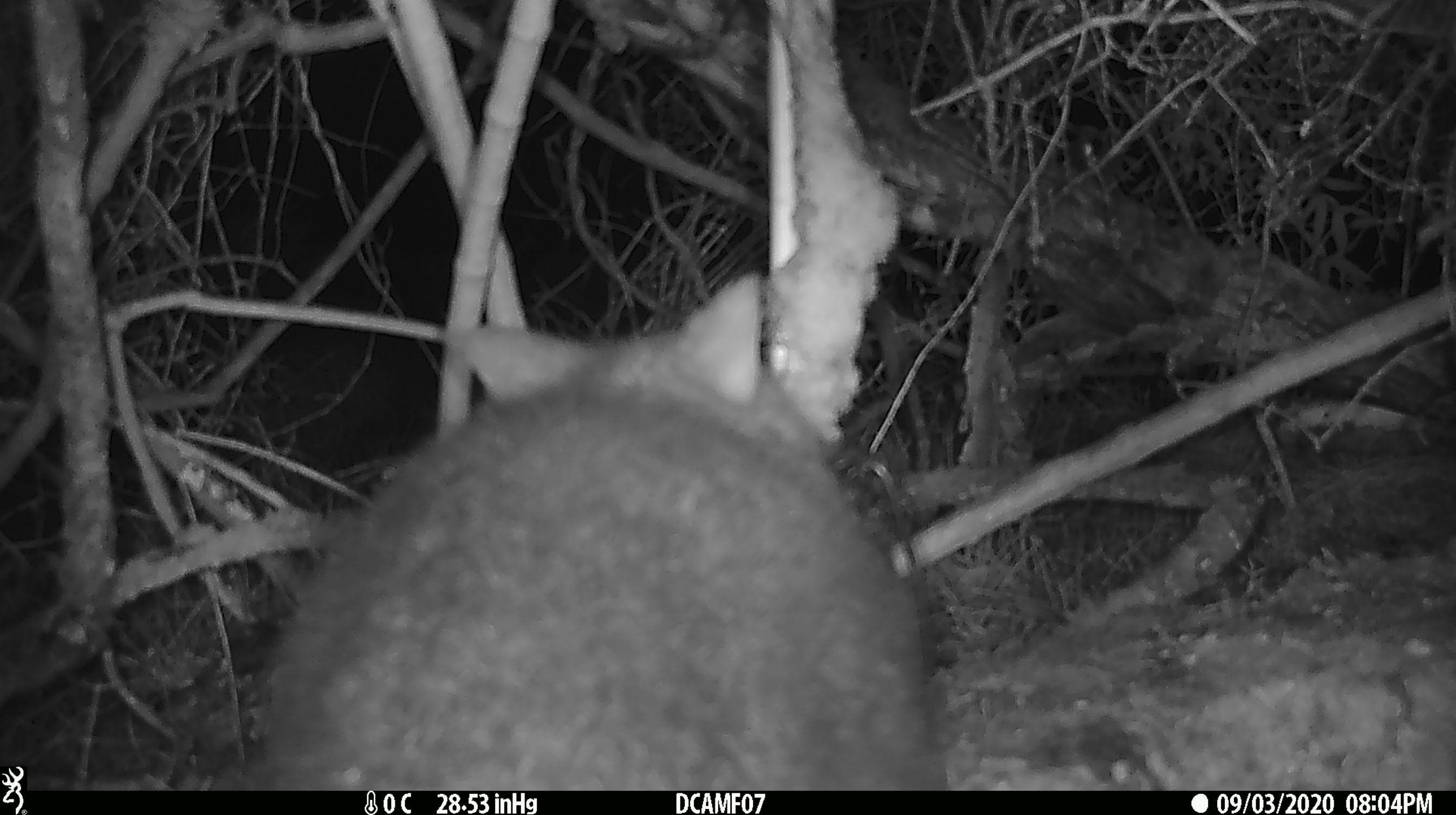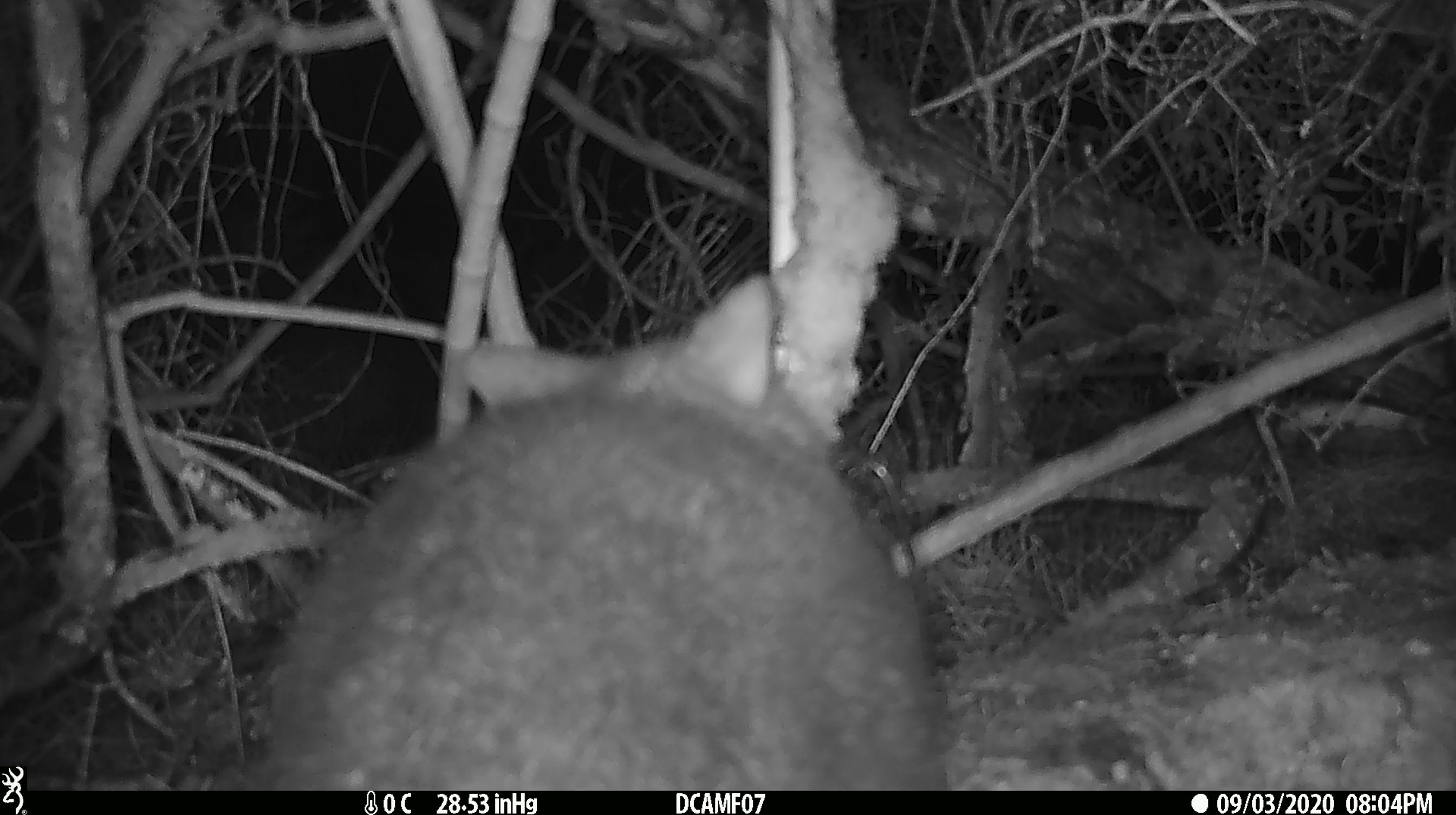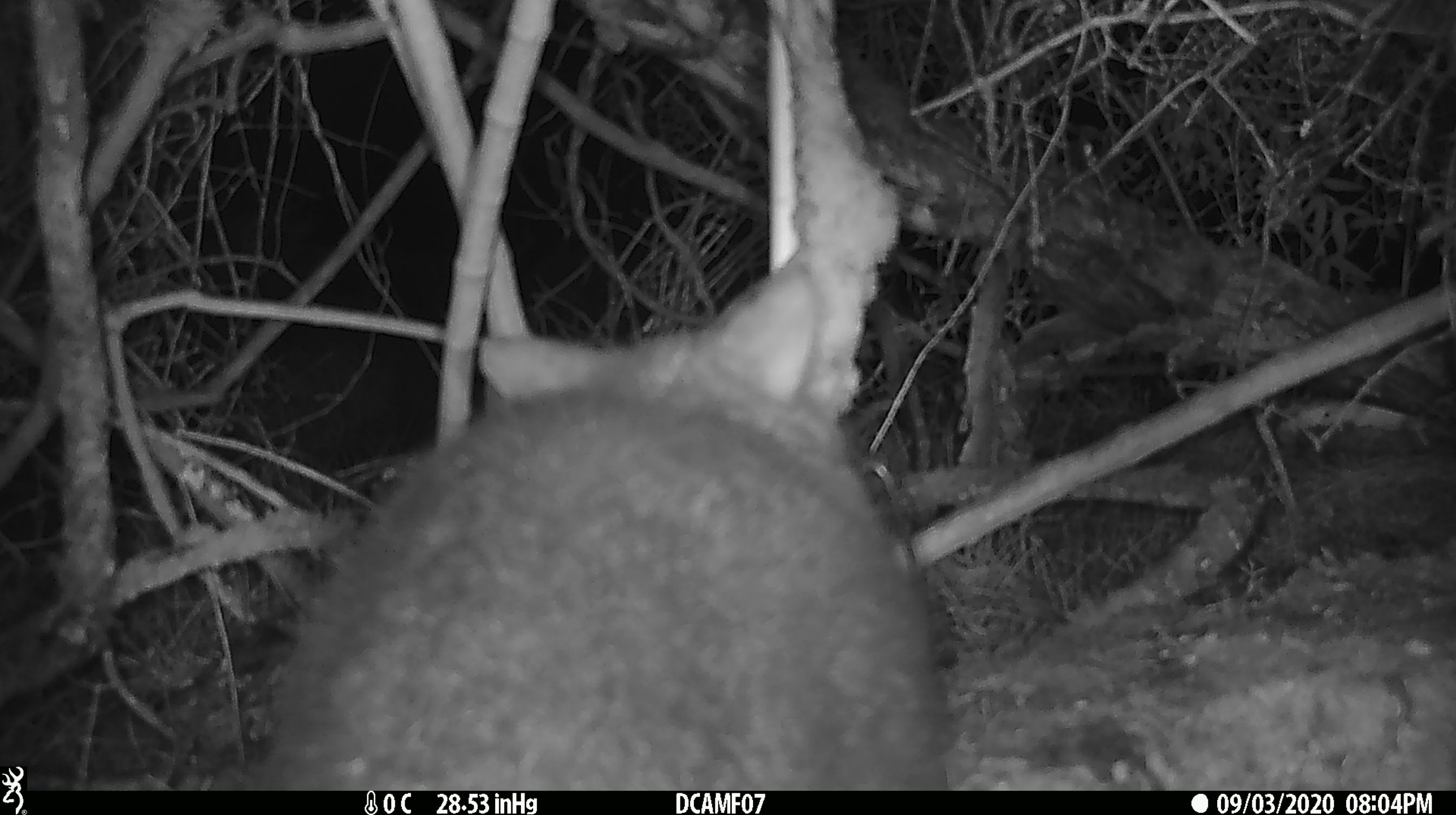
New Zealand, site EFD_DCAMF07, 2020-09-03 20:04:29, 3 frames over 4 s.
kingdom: Animalia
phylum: Chordata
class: Mammalia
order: Diprotodontia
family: Phalangeridae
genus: Trichosurus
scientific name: Trichosurus vulpecula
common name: common brushtail possum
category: possum